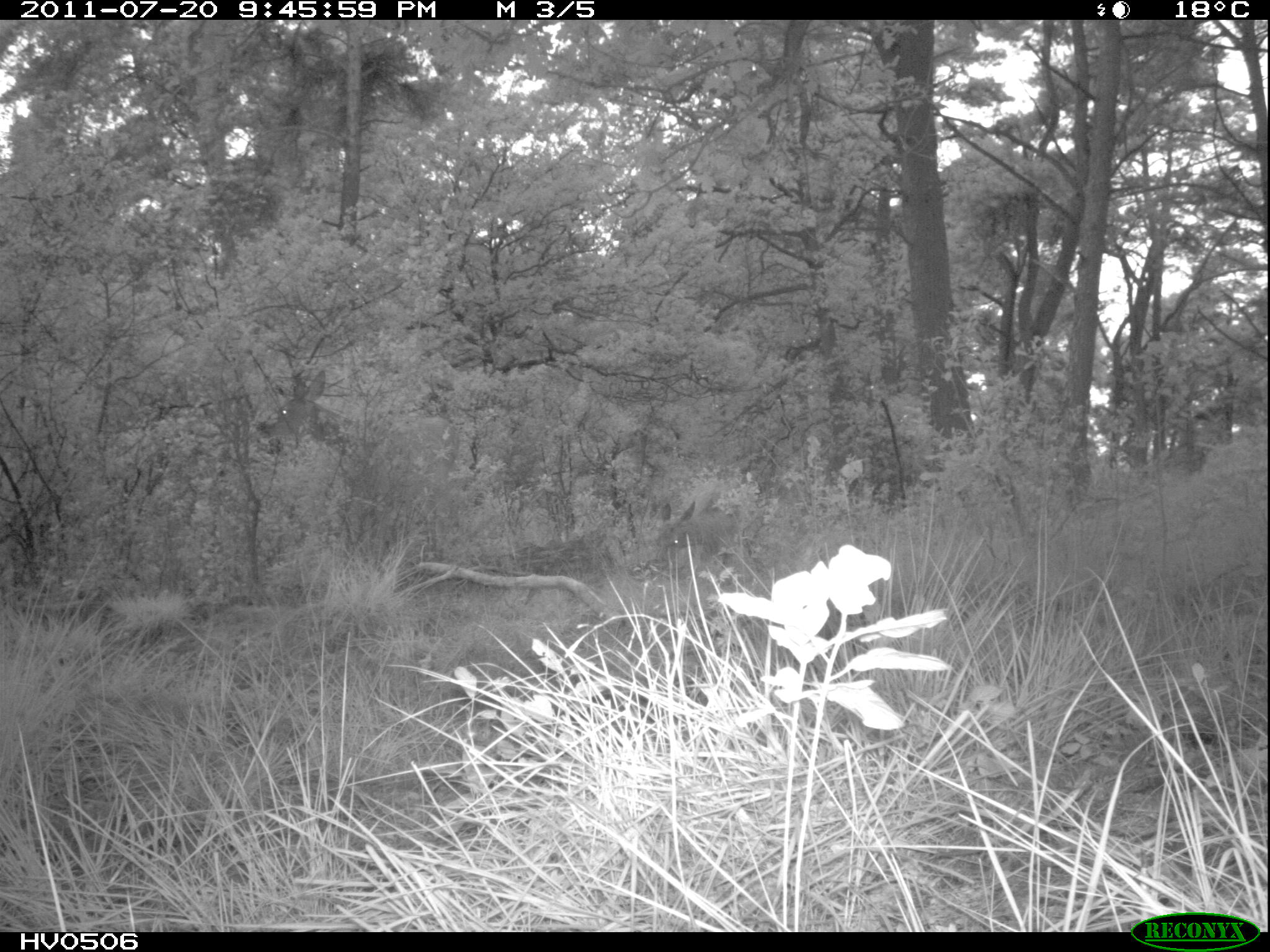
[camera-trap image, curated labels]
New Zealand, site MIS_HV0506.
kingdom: Animalia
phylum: Chordata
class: Mammalia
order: Artiodactyla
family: Cervidae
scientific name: Cervidae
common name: deer